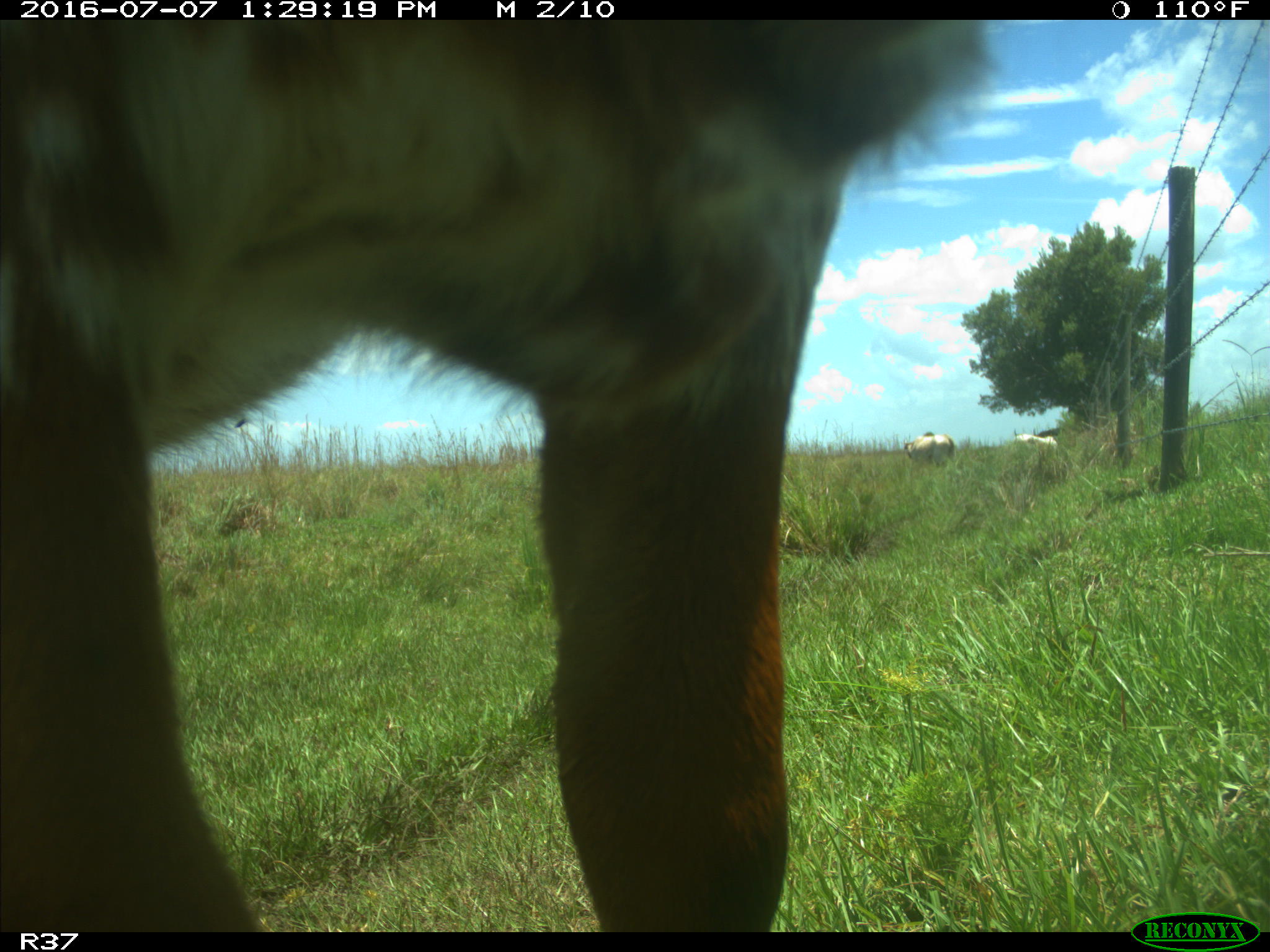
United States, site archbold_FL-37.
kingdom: Animalia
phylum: Chordata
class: Mammalia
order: Artiodactyla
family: Bovidae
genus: Bos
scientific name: Bos taurus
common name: domestic cow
Bos taurus (domestic cow).